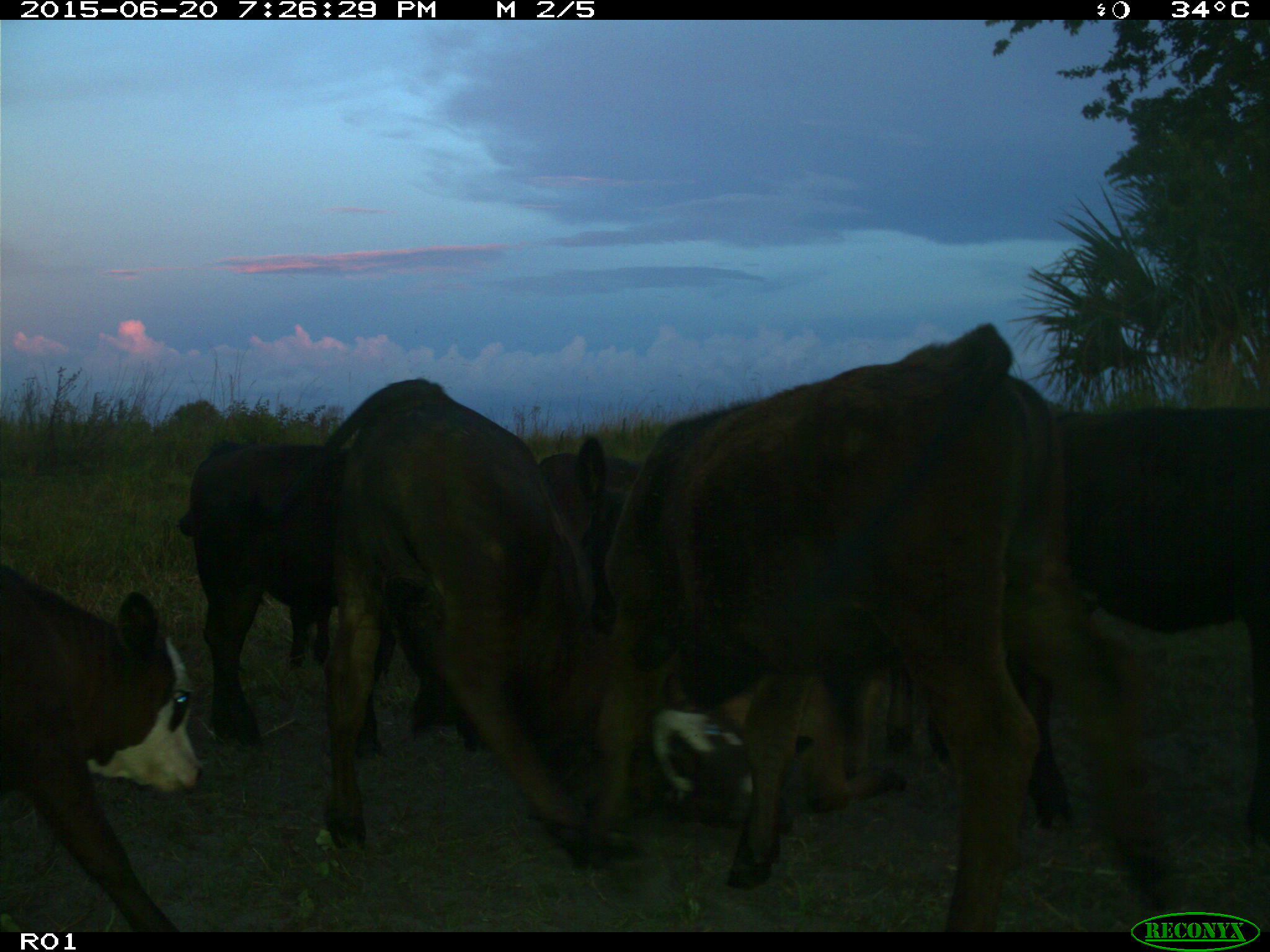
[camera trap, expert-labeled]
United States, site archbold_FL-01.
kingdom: Animalia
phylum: Chordata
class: Mammalia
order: Artiodactyla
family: Bovidae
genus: Bos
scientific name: Bos taurus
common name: domestic cow